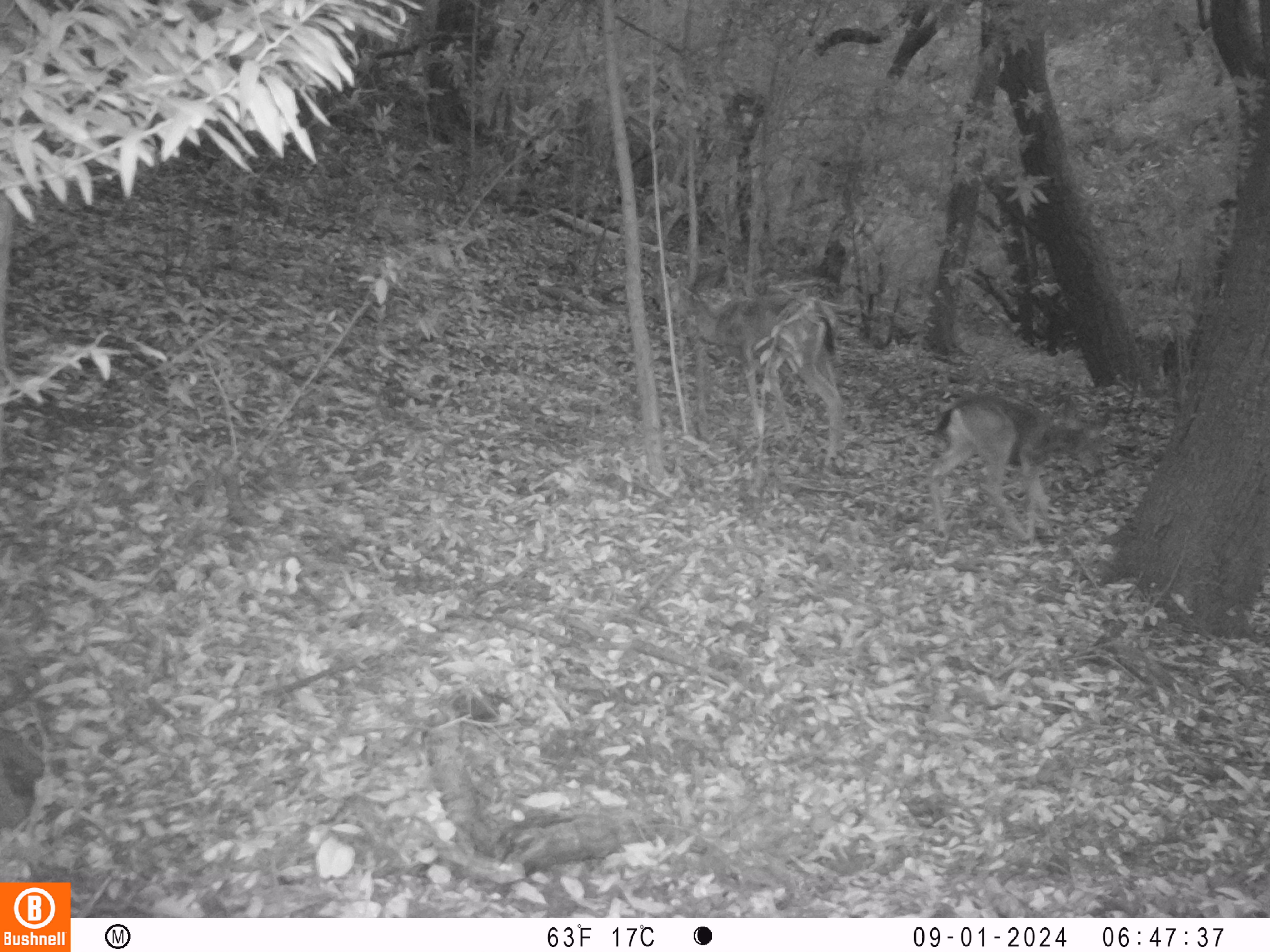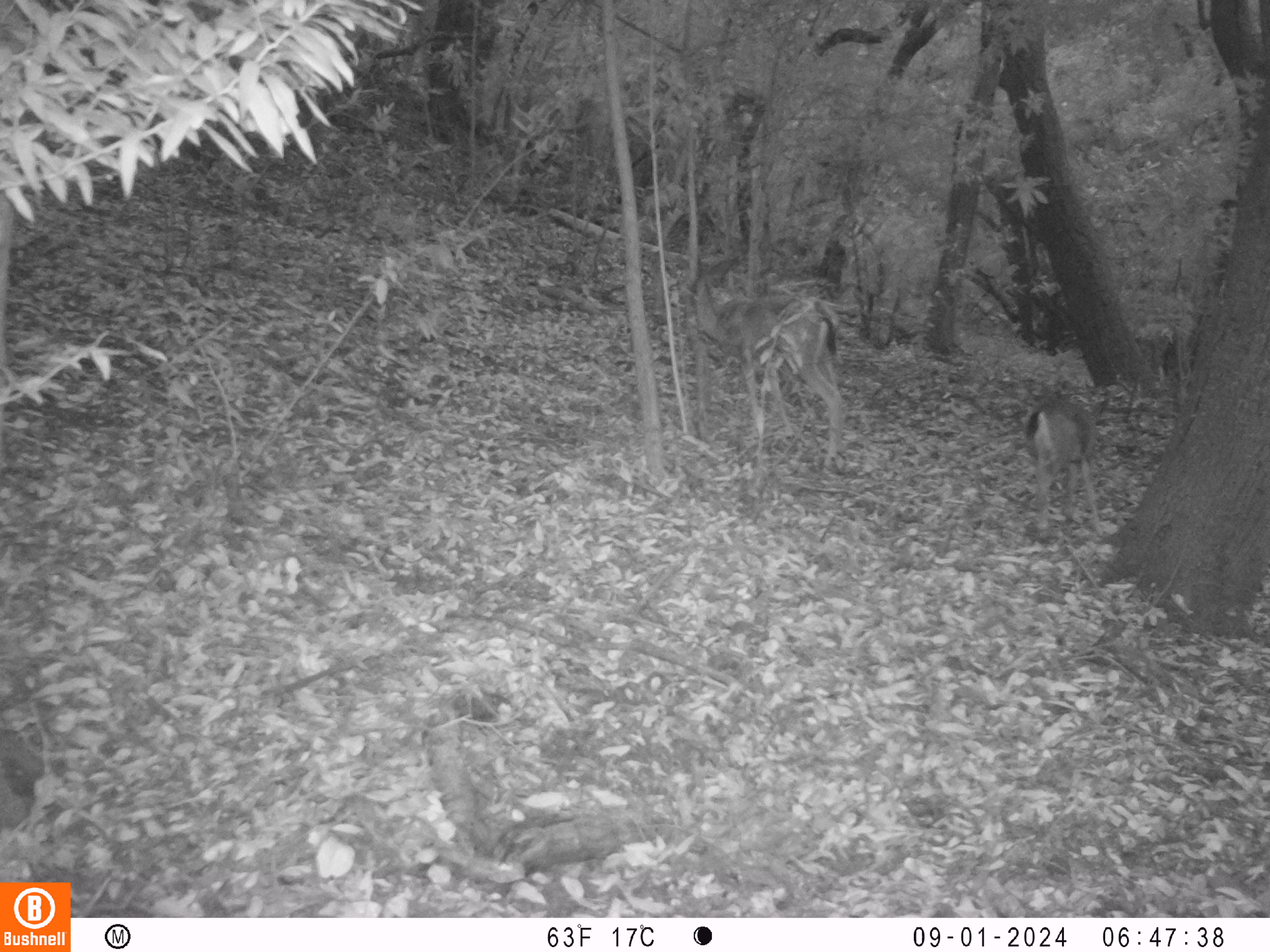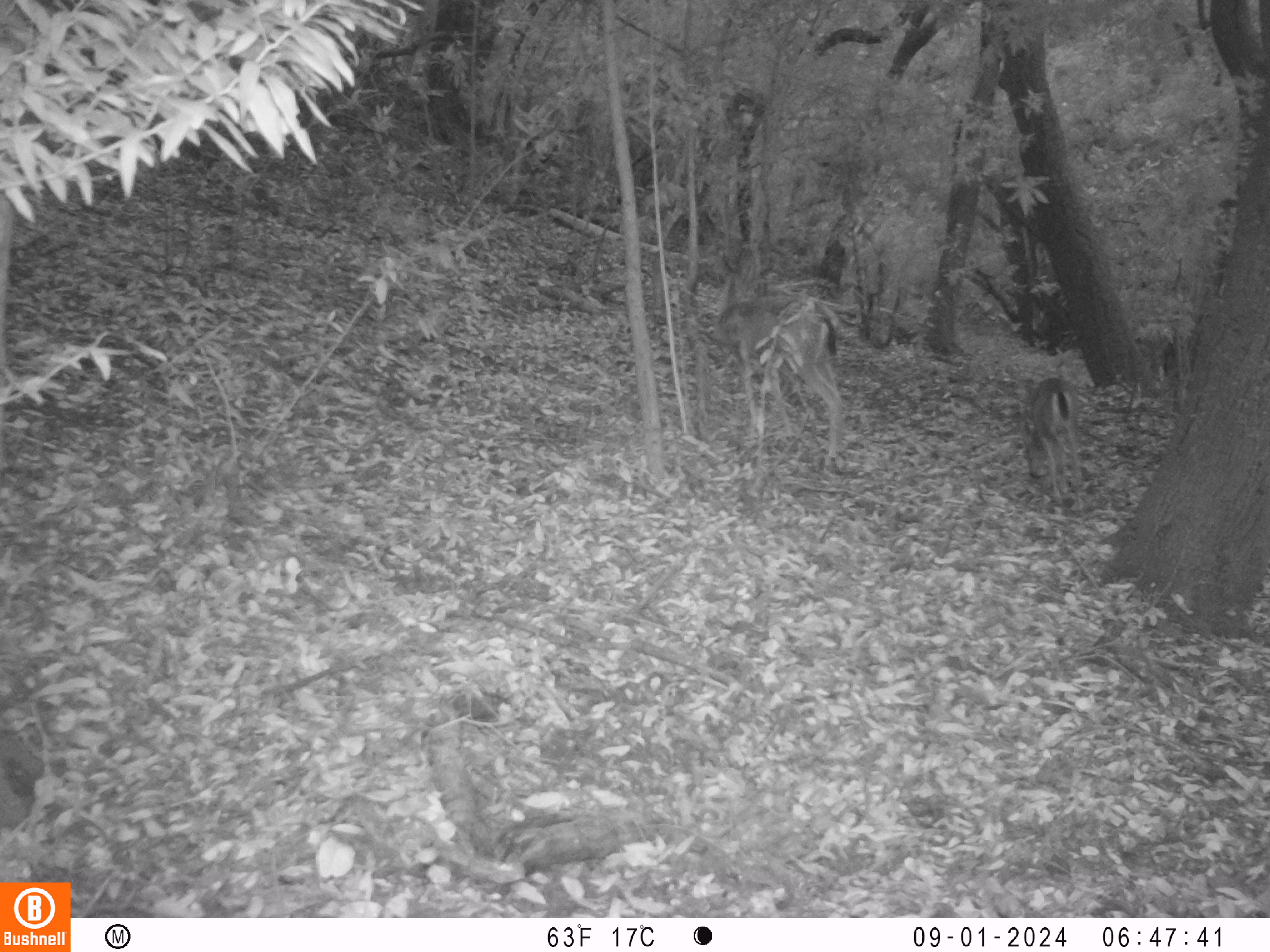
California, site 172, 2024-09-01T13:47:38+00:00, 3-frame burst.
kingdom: Animalia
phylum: Chordata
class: Mammalia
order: Artiodactyla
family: Cervidae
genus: Odocoileus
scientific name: Odocoileus hemionus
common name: mule deer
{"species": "mule deer (Odocoileus hemionus)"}